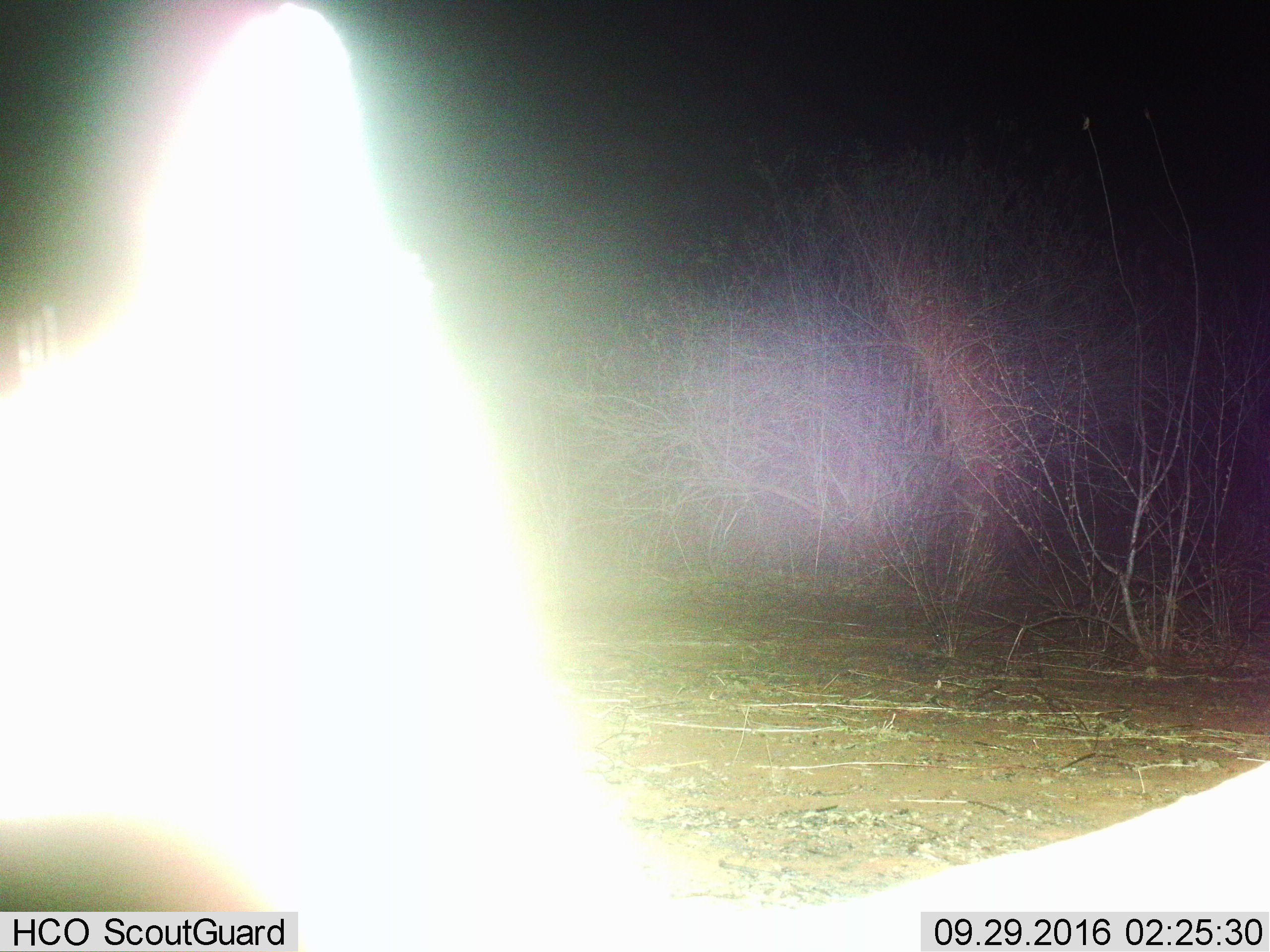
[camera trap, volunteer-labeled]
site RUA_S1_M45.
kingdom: Animalia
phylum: Chordata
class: Mammalia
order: Artiodactyla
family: Bovidae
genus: Madoqua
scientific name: Madoqua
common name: dik-dik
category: dikdik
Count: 1.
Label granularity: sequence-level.